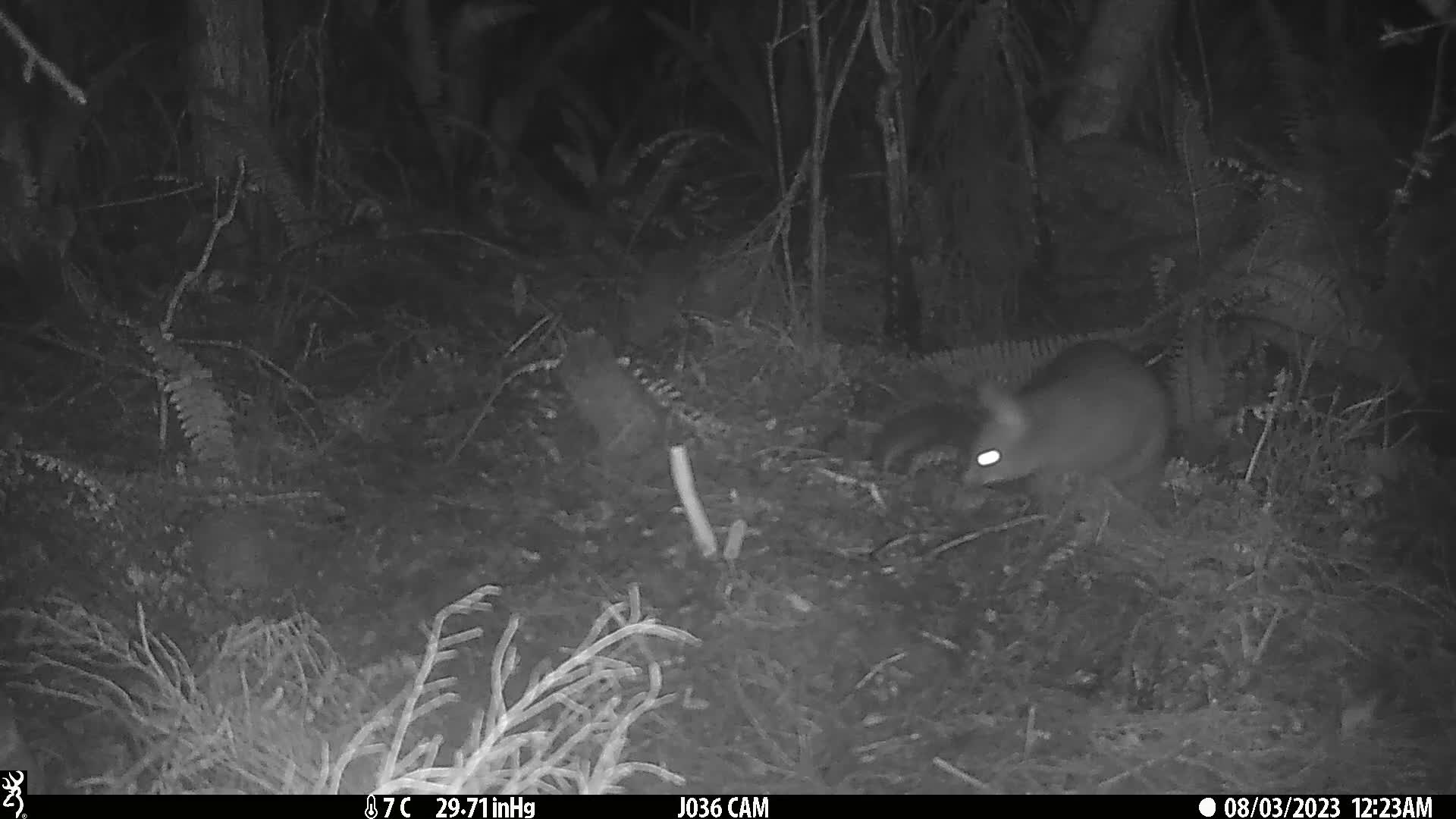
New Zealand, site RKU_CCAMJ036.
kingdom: Animalia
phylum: Chordata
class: Mammalia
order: Diprotodontia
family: Phalangeridae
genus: Trichosurus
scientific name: Trichosurus vulpecula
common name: common brushtail possum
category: possum